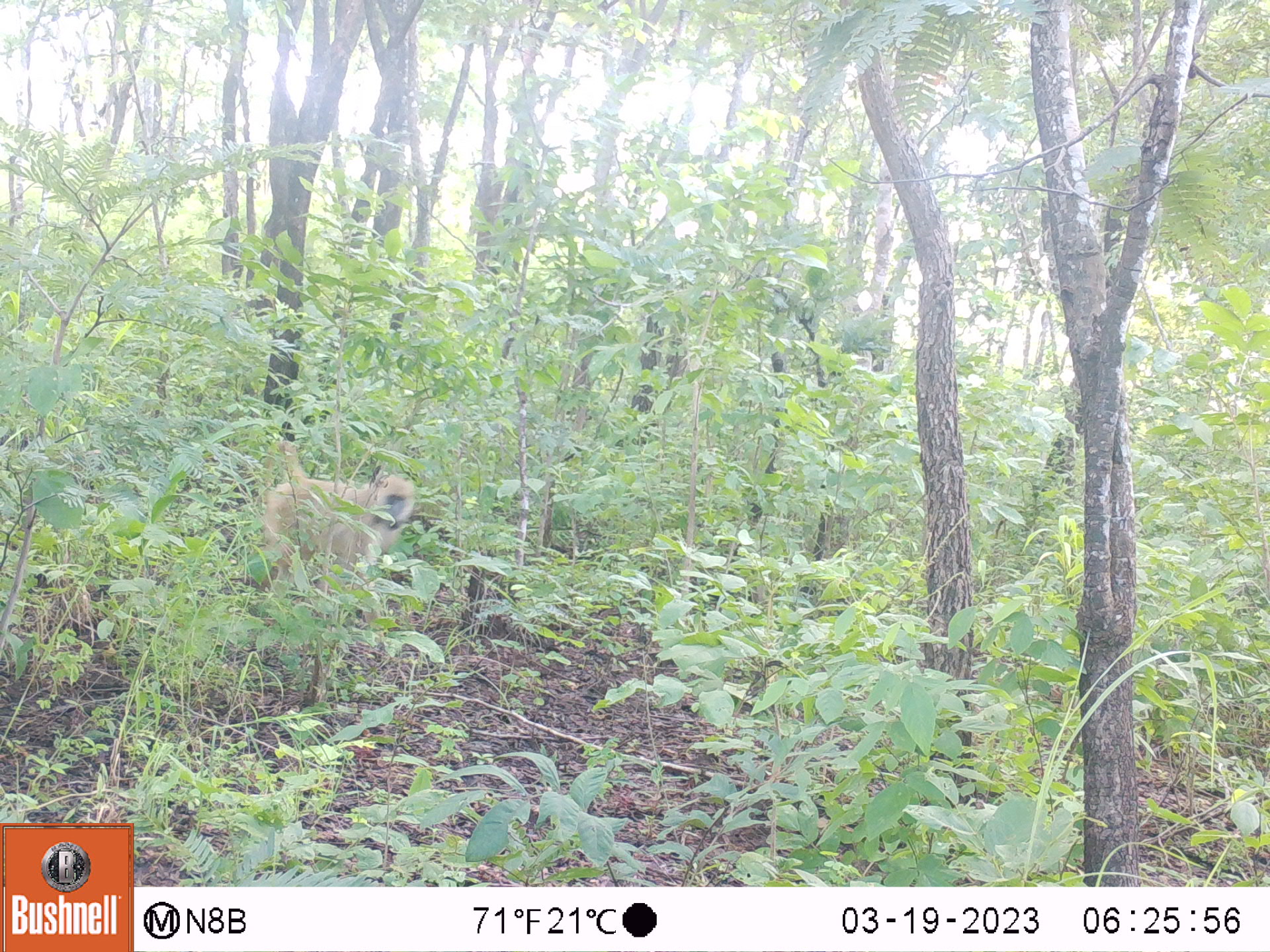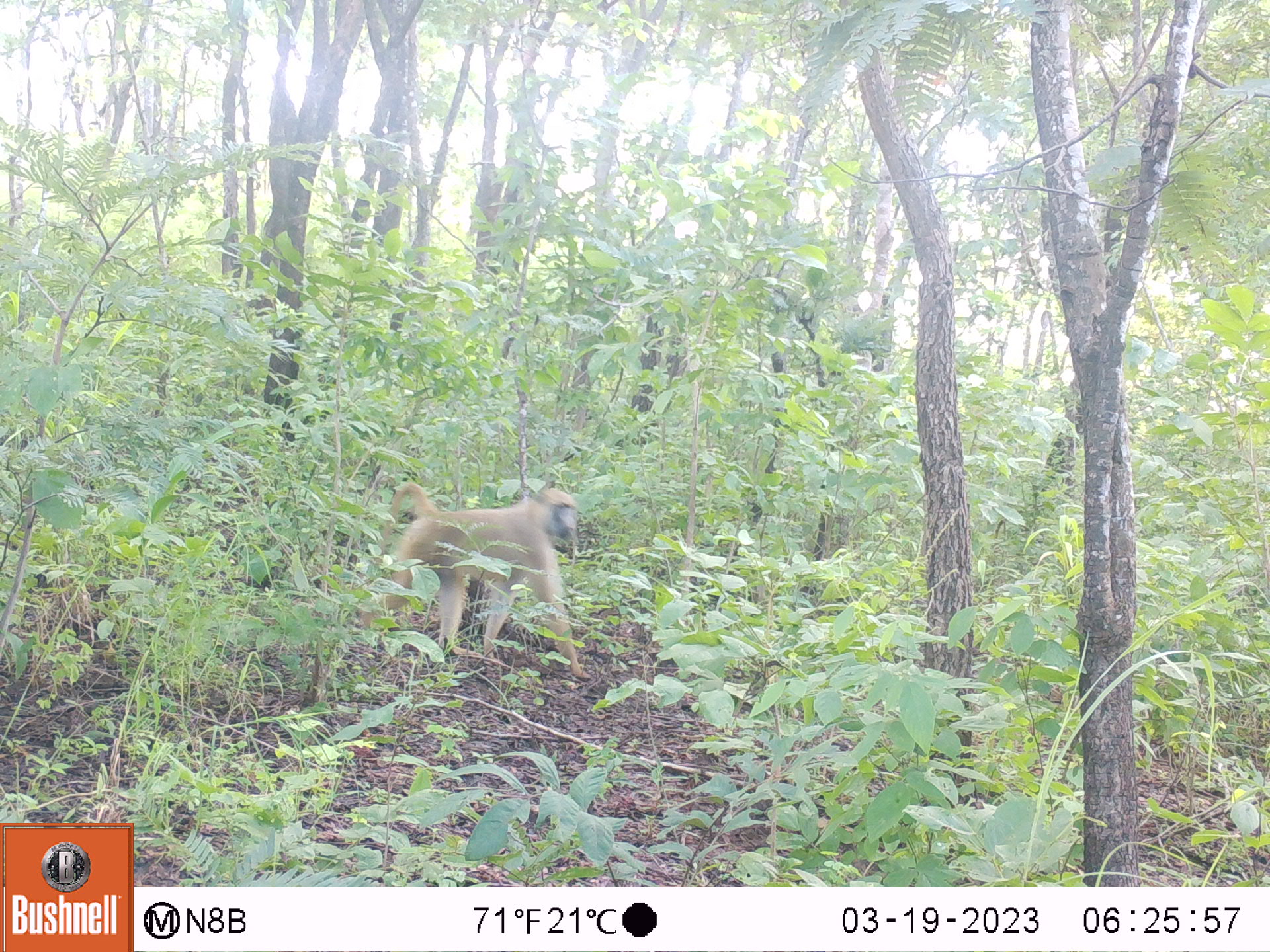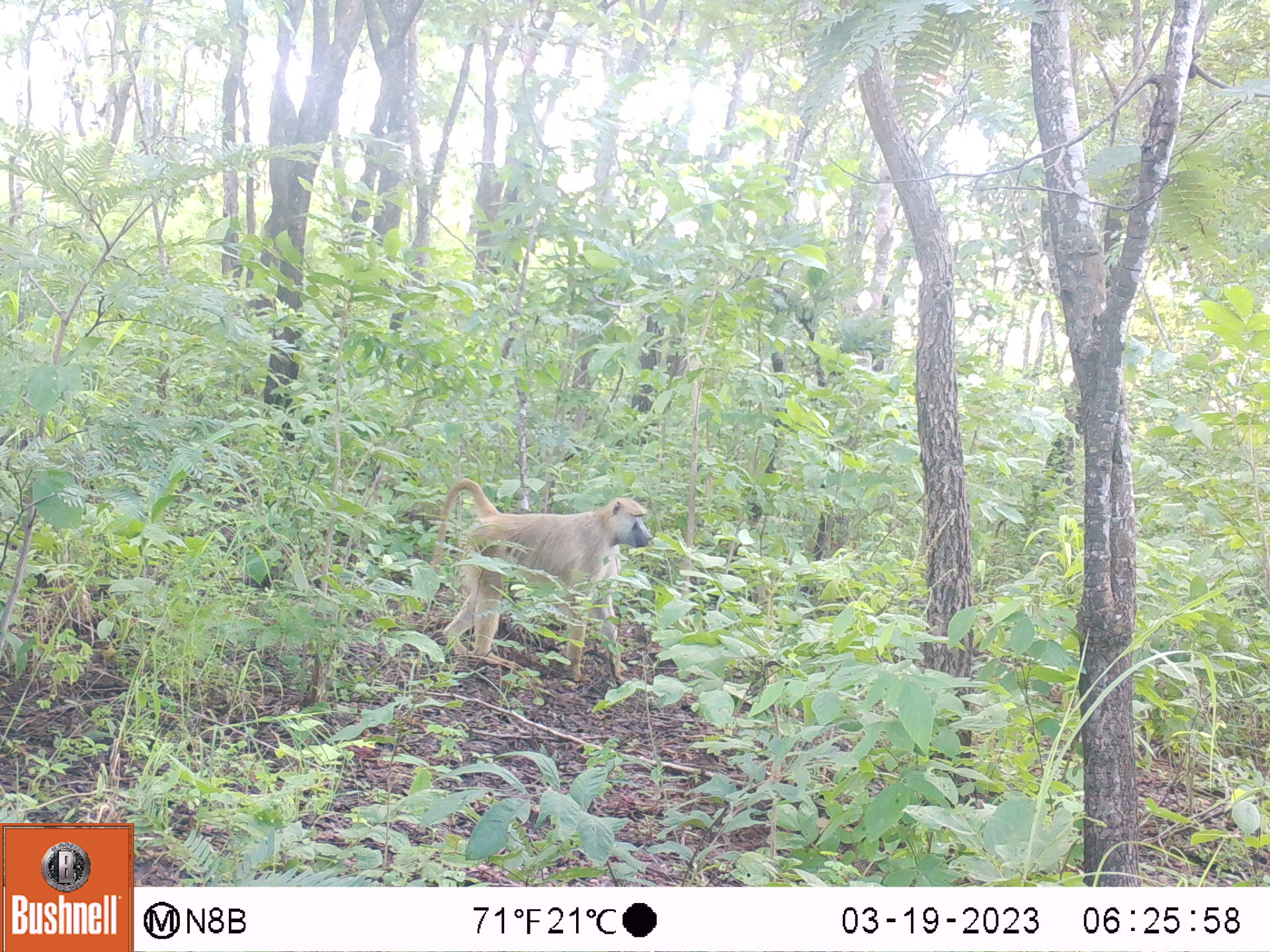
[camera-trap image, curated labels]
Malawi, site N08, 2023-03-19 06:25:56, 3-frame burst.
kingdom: Animalia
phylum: Chordata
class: Mammalia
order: Primates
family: Cercopithecidae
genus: Papio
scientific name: Papio cynocephalus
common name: yellow baboon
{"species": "yellow baboon (Papio cynocephalus)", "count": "1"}